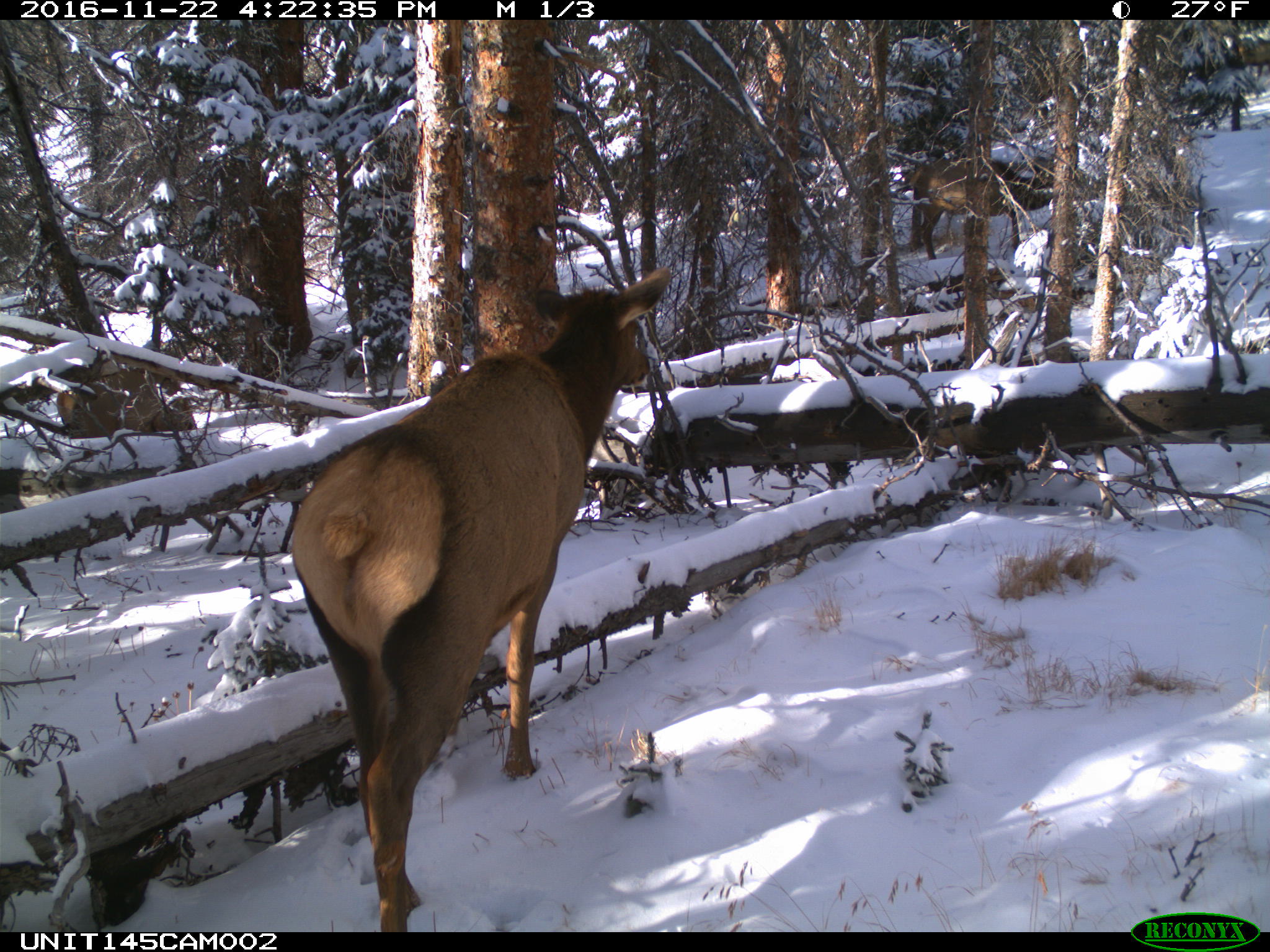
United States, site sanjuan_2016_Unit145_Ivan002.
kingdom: Animalia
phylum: Chordata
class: Mammalia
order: Artiodactyla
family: Cervidae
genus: Cervus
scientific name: Cervus elaphus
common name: red deer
Cervus elaphus (red deer).